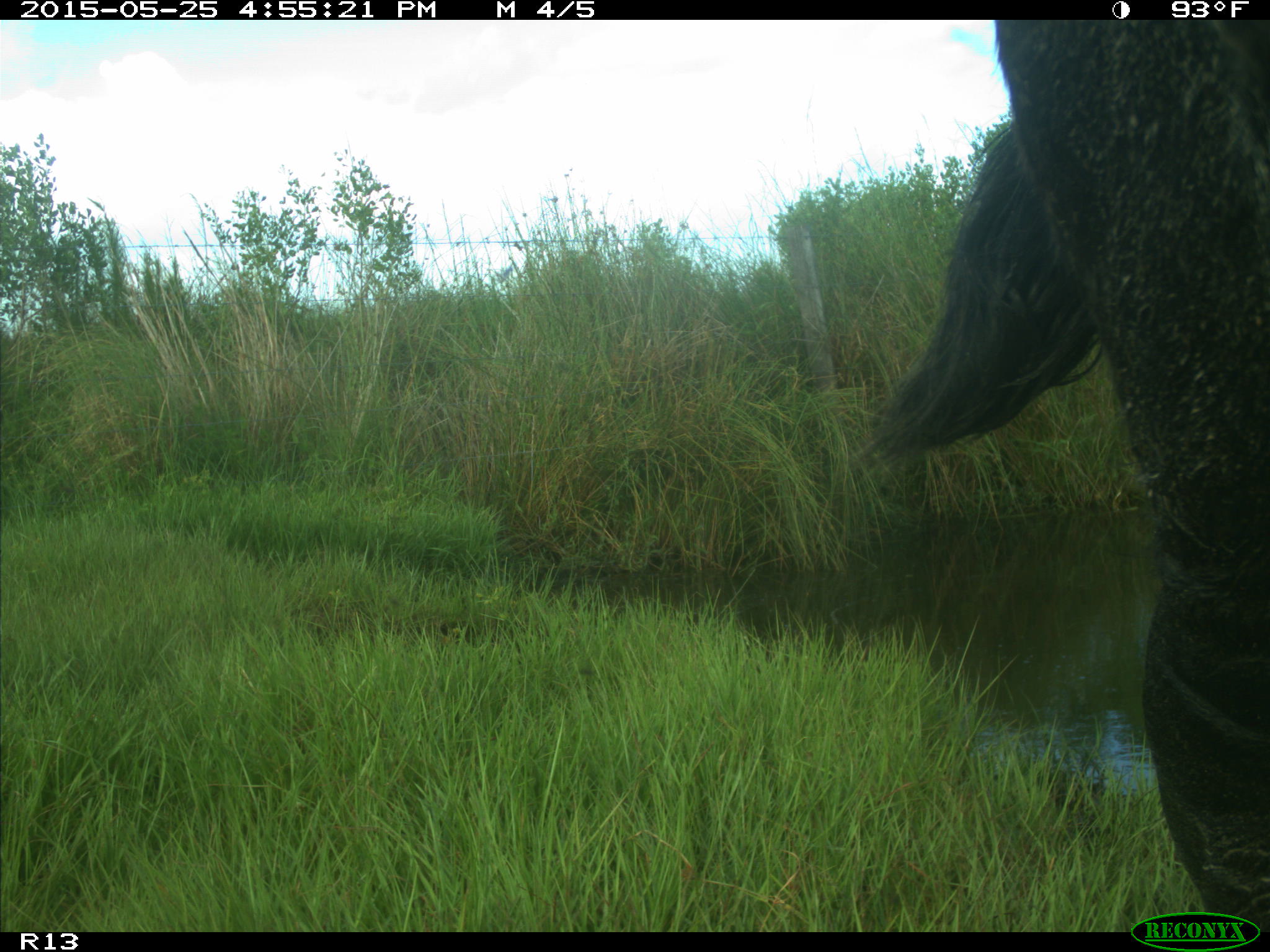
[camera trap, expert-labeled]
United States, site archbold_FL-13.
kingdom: Animalia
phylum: Chordata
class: Mammalia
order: Artiodactyla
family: Bovidae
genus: Bos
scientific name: Bos taurus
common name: domestic cow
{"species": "Bos taurus (domestic cow)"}